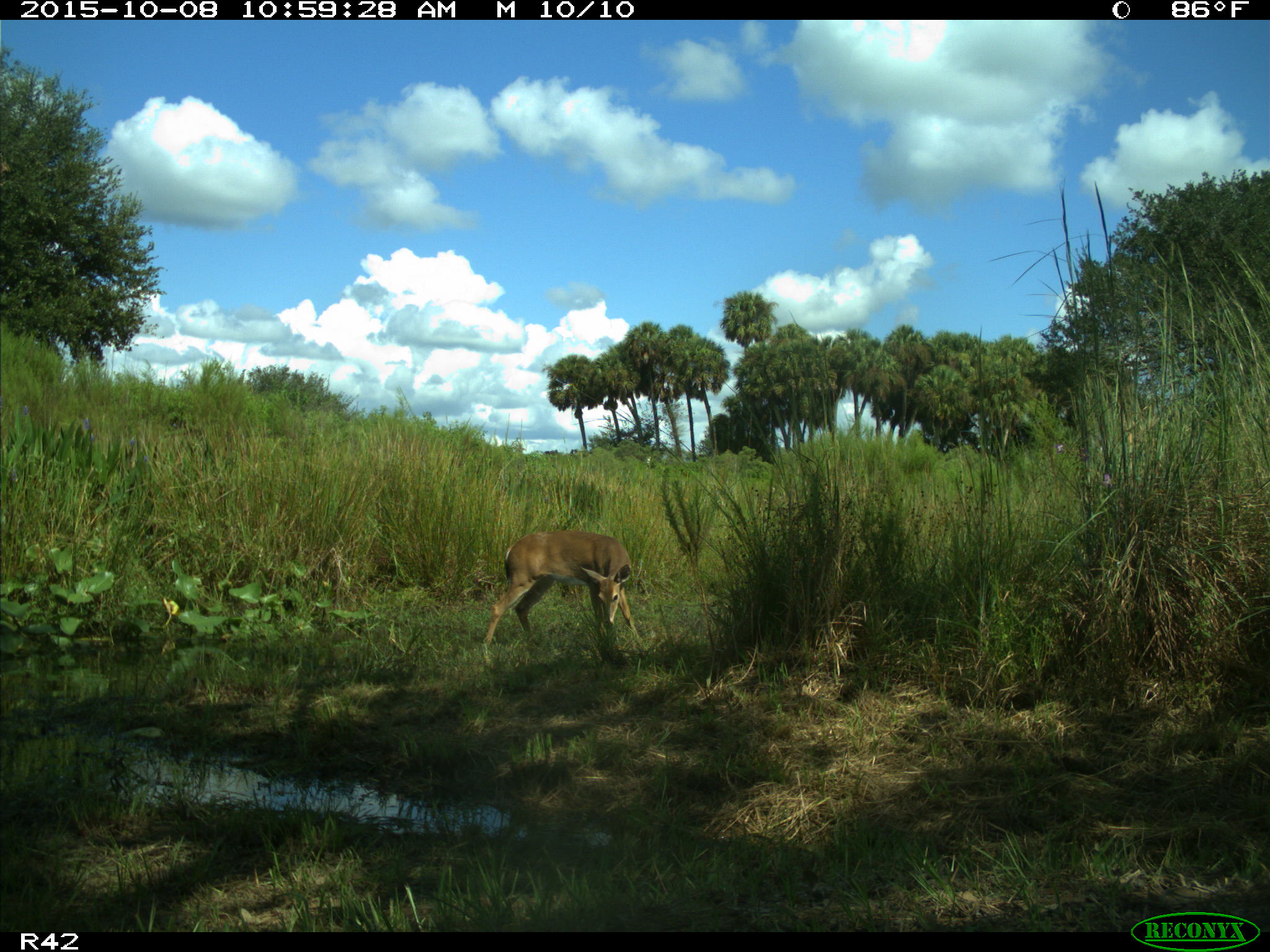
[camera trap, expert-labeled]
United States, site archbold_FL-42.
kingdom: Animalia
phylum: Chordata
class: Mammalia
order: Artiodactyla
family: Cervidae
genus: Odocoileus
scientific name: Odocoileus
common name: deer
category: unidentified deer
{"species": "unidentified deer (deer) (Odocoileus)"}